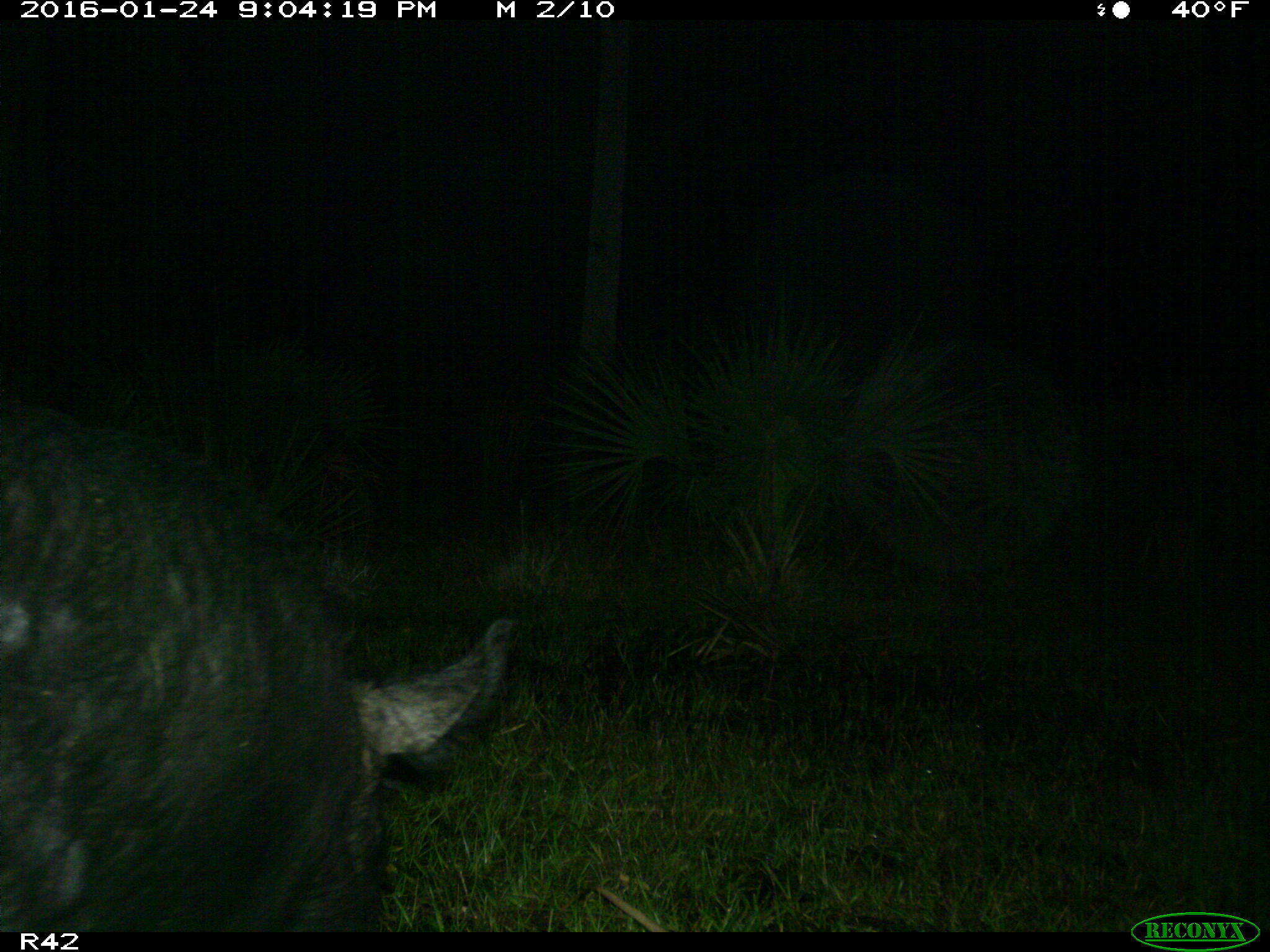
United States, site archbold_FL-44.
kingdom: Animalia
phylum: Chordata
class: Mammalia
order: Artiodactyla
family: Suidae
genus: Sus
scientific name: Sus scrofa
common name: wild boar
Sus scrofa (wild boar).